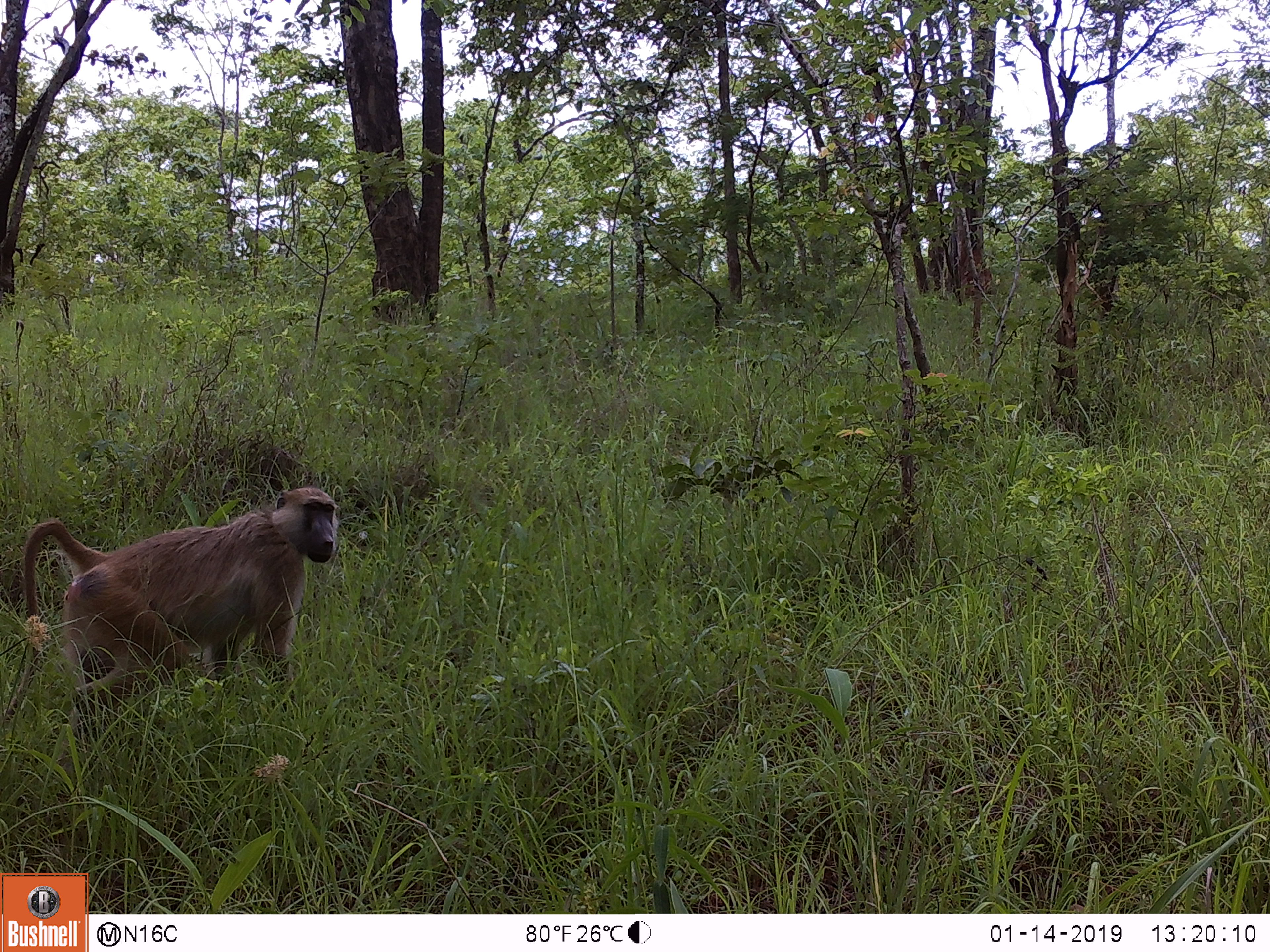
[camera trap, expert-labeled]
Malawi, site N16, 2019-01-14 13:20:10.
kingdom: Animalia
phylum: Chordata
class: Mammalia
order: Primates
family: Cercopithecidae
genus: Papio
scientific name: Papio cynocephalus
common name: yellow baboon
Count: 1.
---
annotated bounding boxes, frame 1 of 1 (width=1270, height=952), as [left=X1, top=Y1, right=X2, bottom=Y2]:
yellow baboon: [left=16, top=471, right=344, bottom=697]